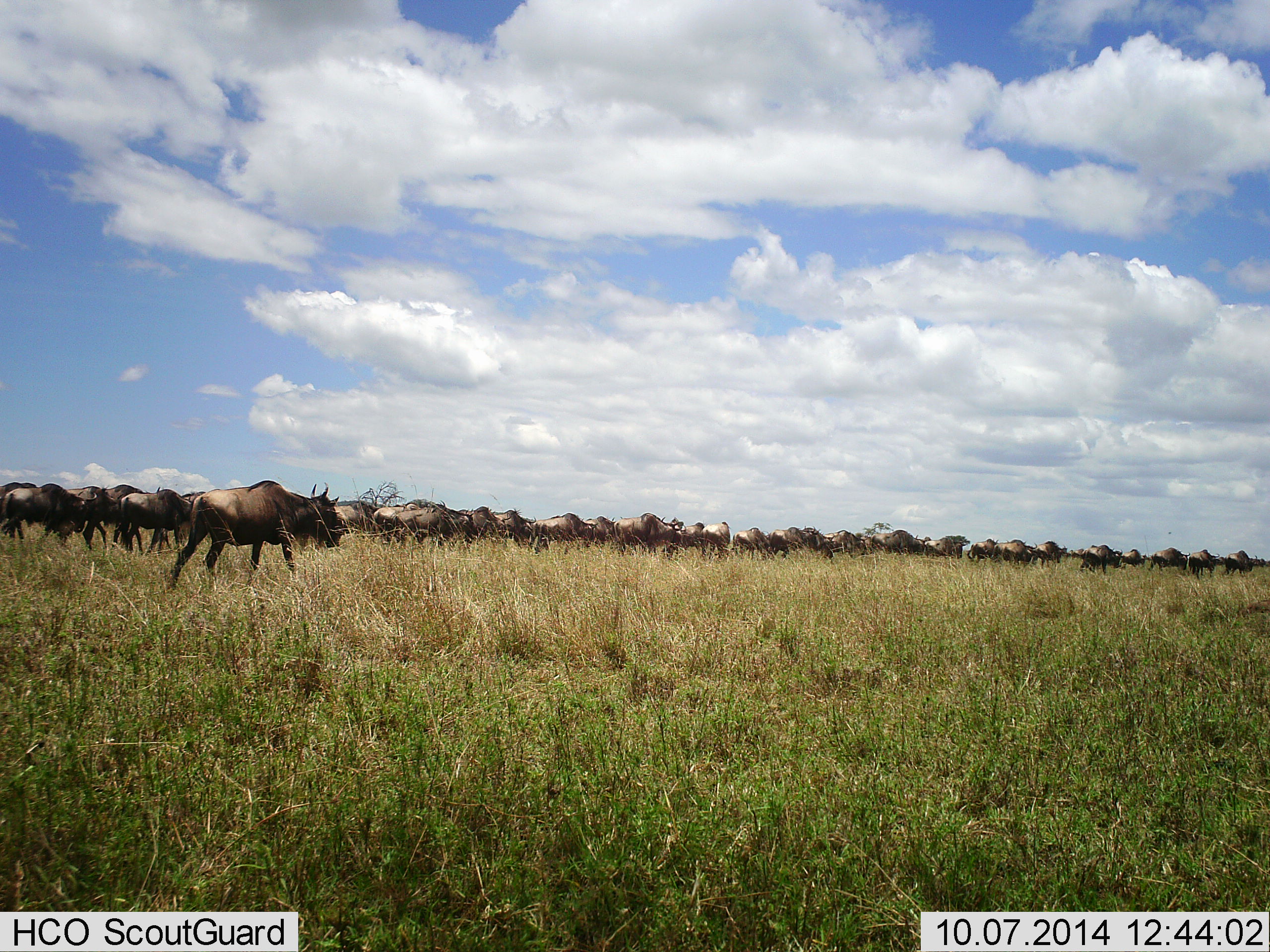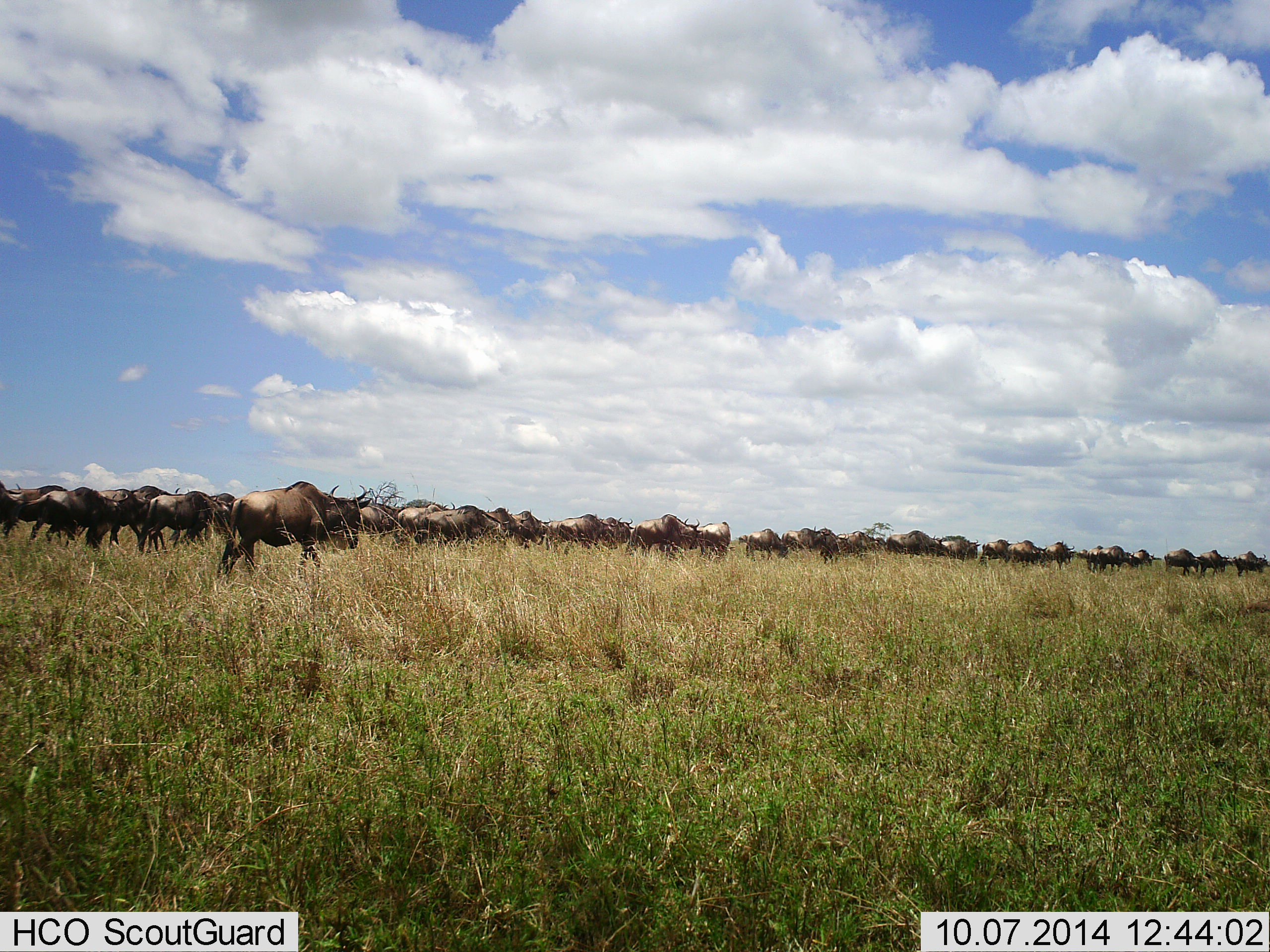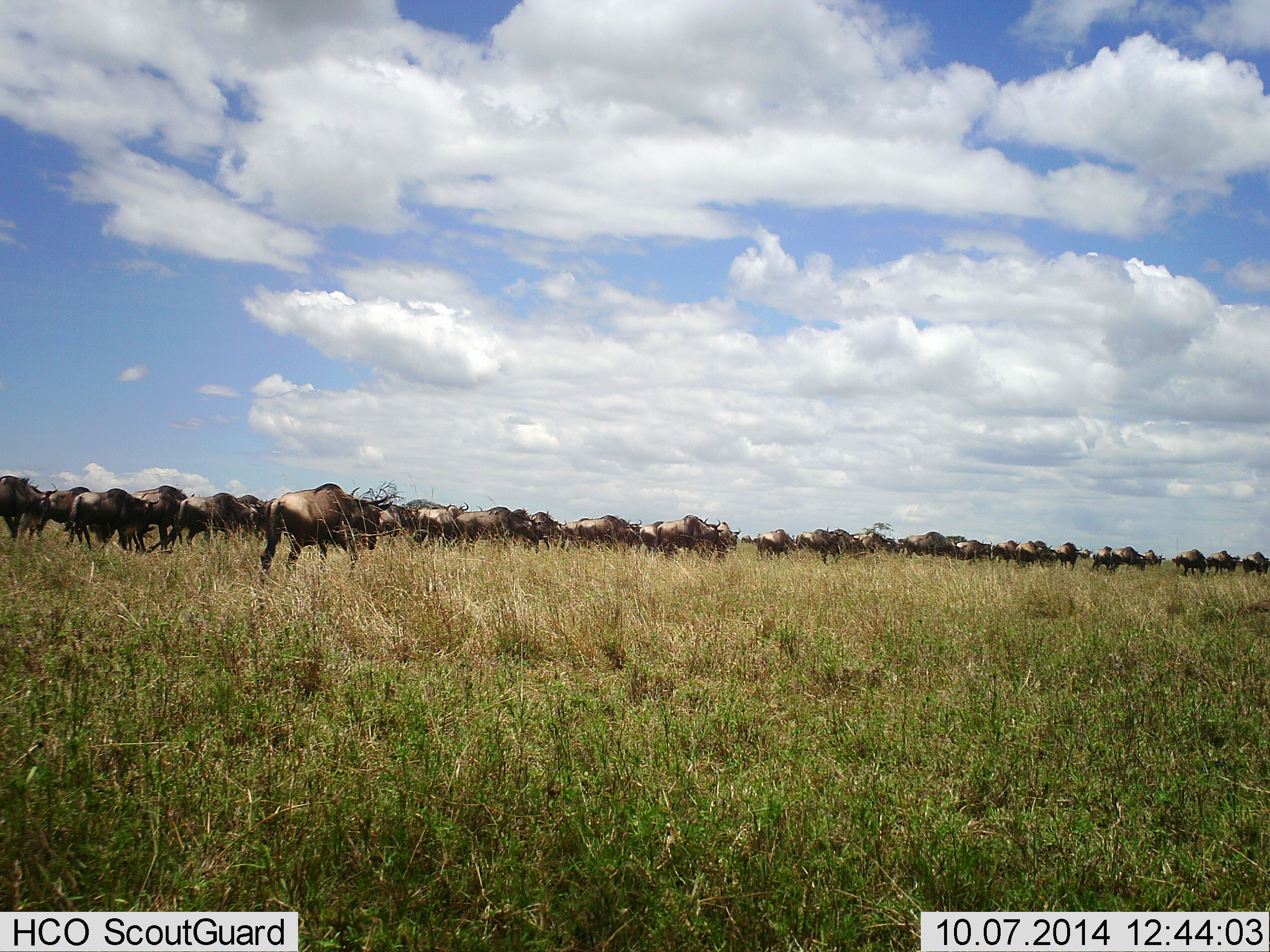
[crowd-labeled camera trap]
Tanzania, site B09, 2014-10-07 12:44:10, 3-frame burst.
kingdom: Animalia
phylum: Chordata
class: Mammalia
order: Artiodactyla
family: Bovidae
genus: Connochaetes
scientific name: Connochaetes taurinus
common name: blue wildebeest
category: wildebeest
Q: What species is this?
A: Wildebeest (blue wildebeest) (Connochaetes taurinus).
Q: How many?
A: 51+.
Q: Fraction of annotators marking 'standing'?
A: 10%.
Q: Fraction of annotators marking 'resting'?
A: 0%.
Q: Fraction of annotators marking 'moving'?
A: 90%.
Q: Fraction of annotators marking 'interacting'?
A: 10%.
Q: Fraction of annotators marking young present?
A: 0%.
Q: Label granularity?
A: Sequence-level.